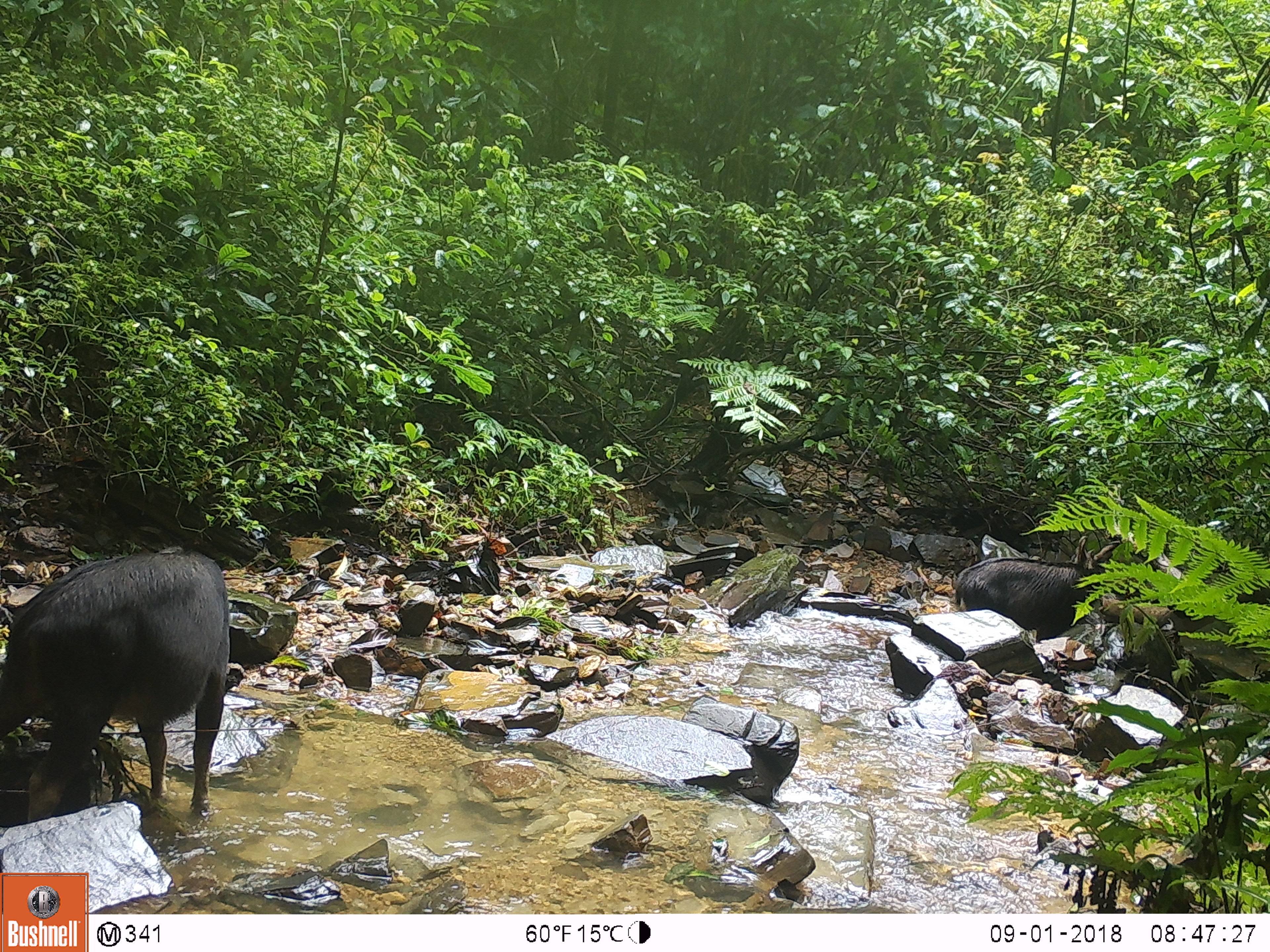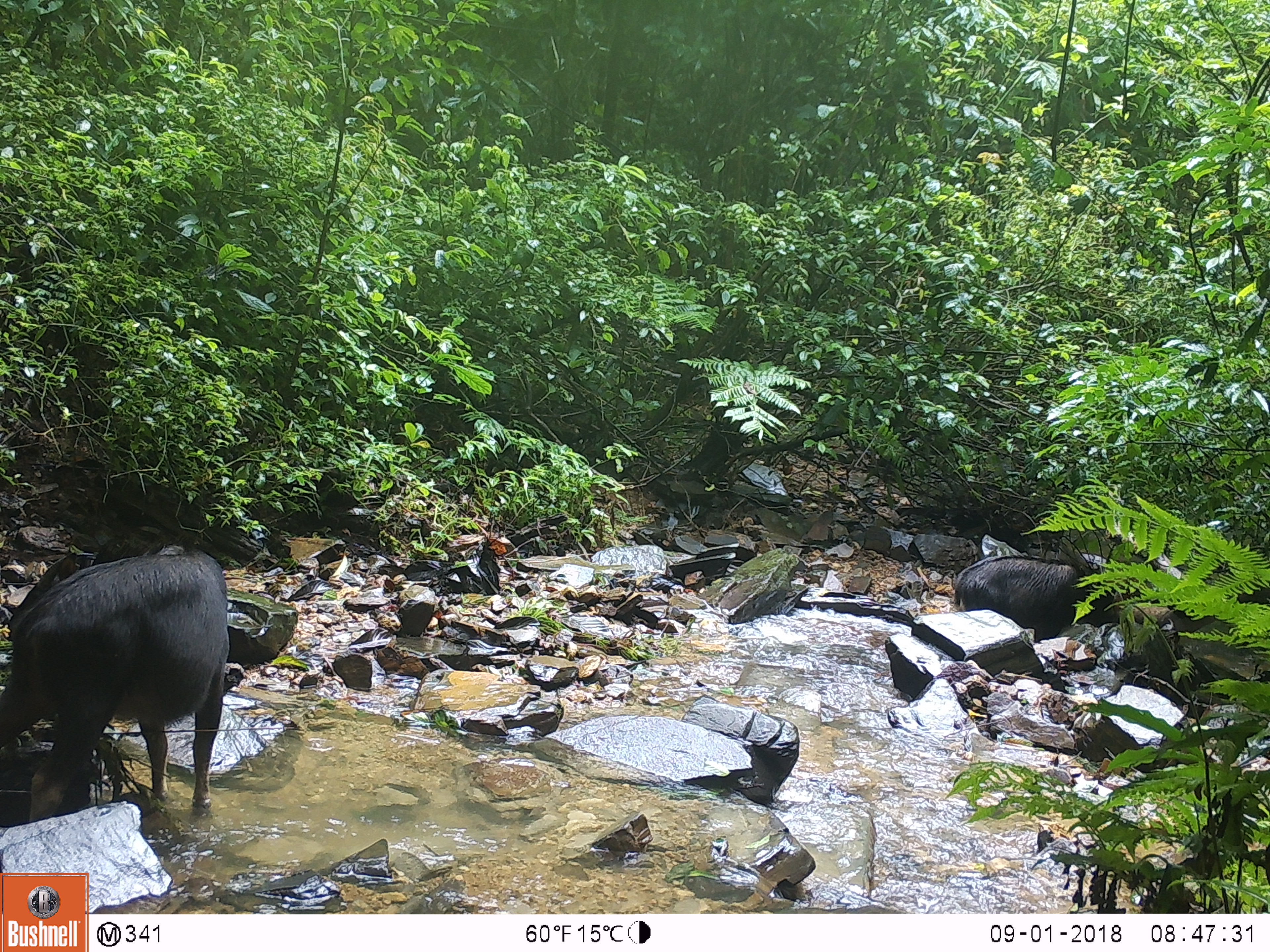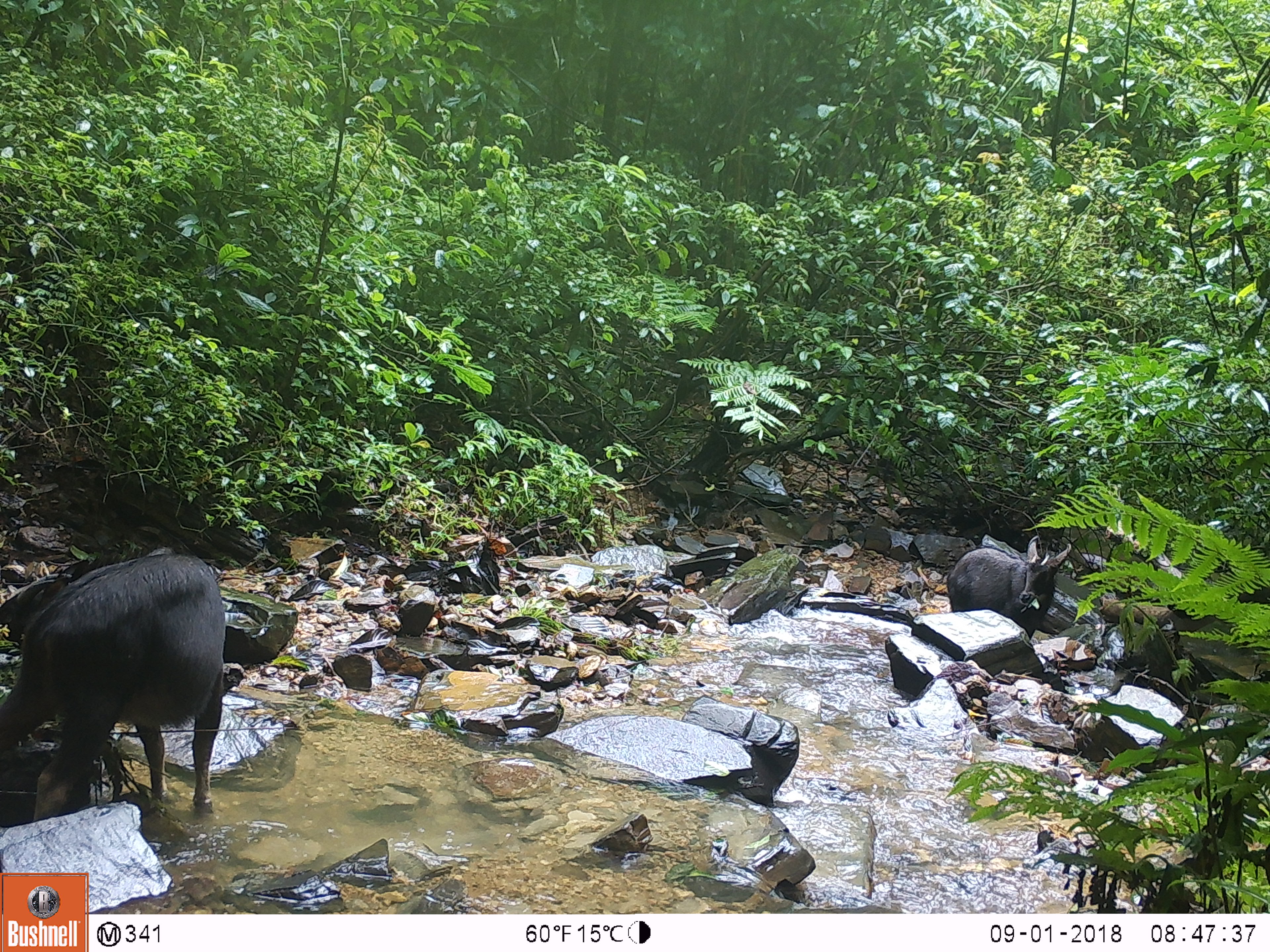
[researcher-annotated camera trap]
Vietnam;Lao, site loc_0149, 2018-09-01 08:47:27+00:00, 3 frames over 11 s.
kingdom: Animalia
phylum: Chordata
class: Mammalia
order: Artiodactyla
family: Bovidae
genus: Capricornis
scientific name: Capricornis sumatraensis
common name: chinese serow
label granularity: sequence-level